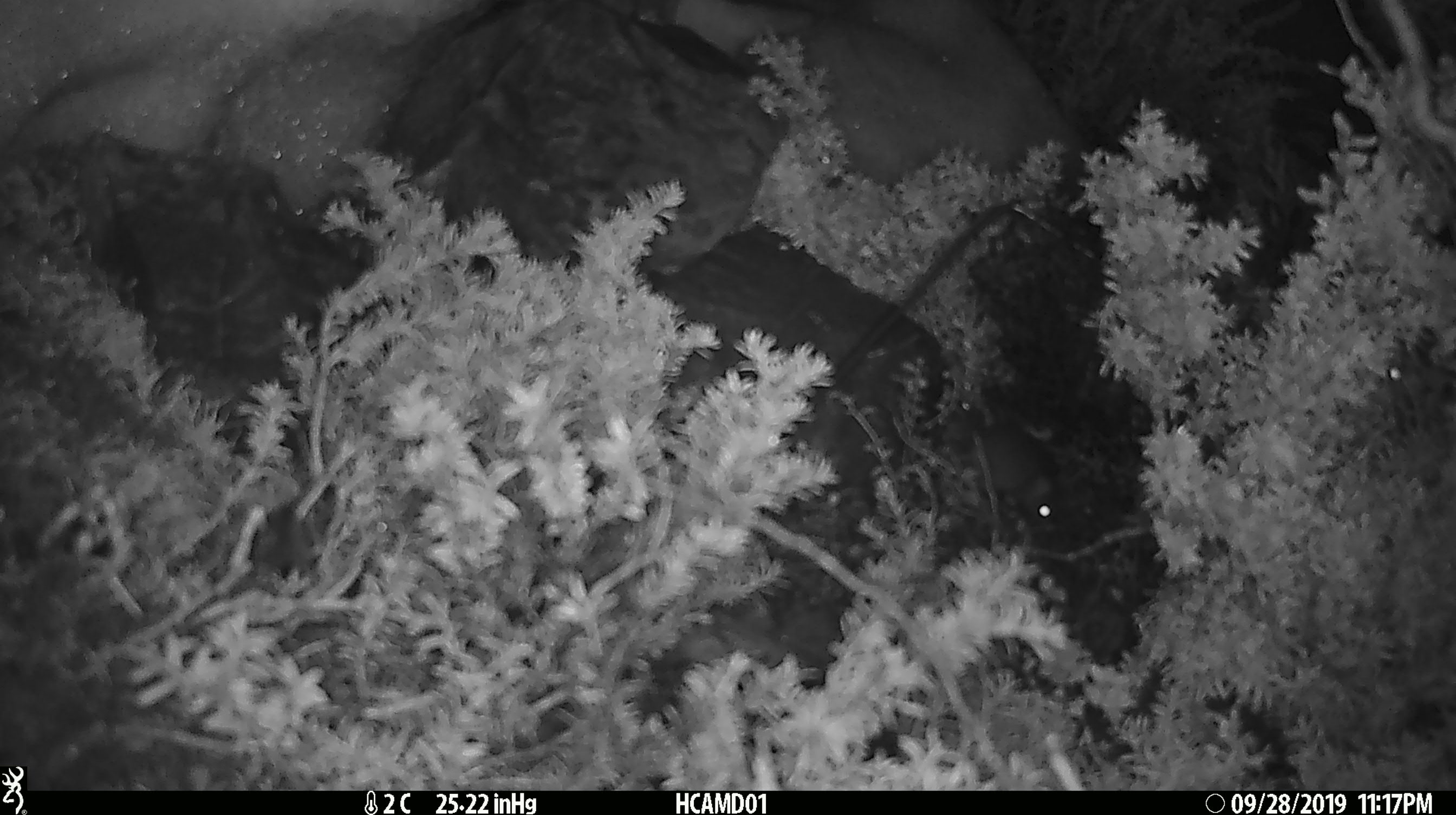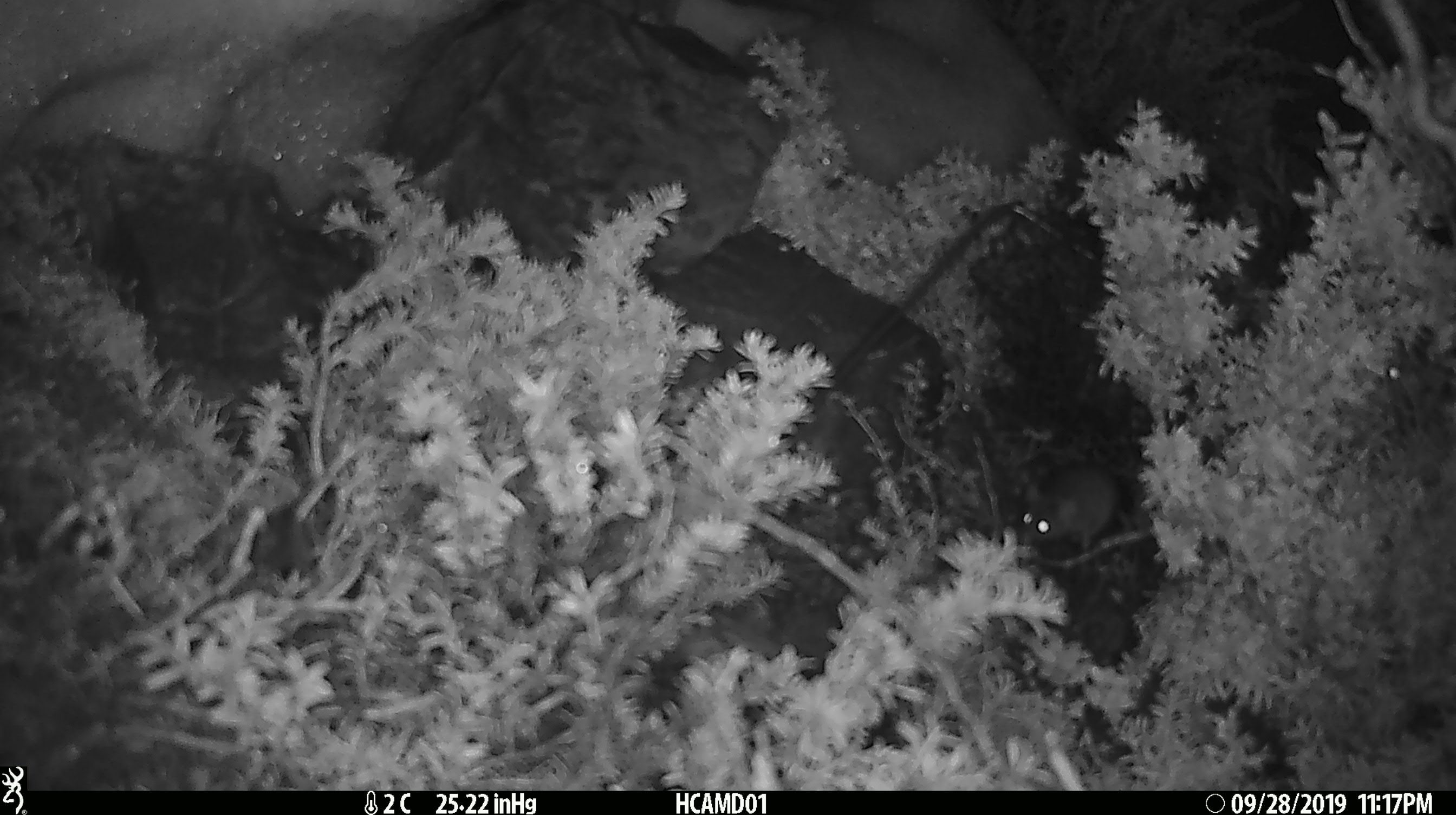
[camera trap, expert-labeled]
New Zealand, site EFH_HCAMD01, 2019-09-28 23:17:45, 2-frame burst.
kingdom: Animalia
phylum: Chordata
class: Mammalia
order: Rodentia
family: Muridae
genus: Mus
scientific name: Mus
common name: mouse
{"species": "mouse (Mus)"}